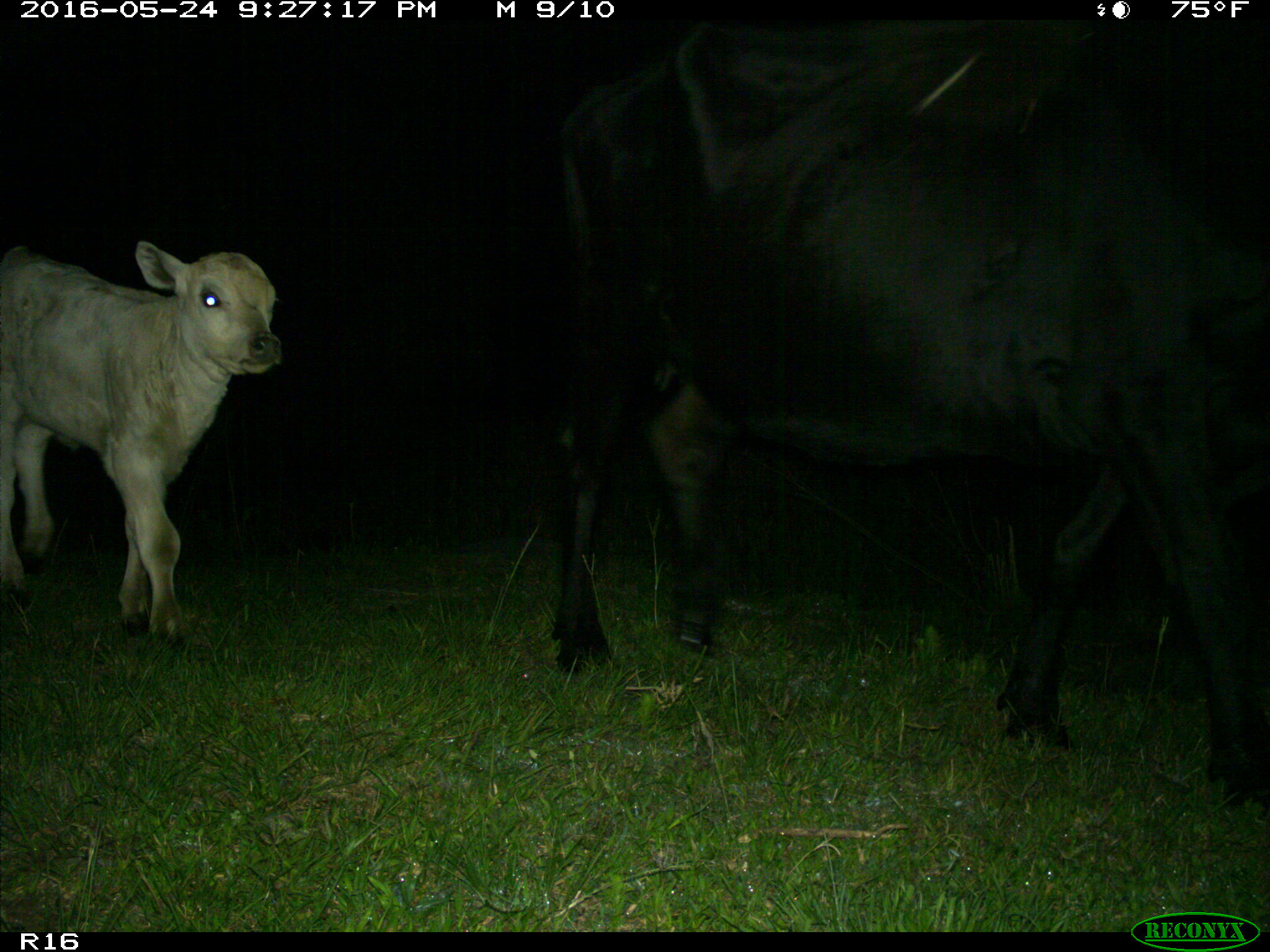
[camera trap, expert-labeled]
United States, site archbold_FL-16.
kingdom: Animalia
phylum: Chordata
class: Mammalia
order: Artiodactyla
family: Bovidae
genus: Bos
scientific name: Bos taurus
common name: domestic cow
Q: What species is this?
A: Bos taurus (domestic cow).